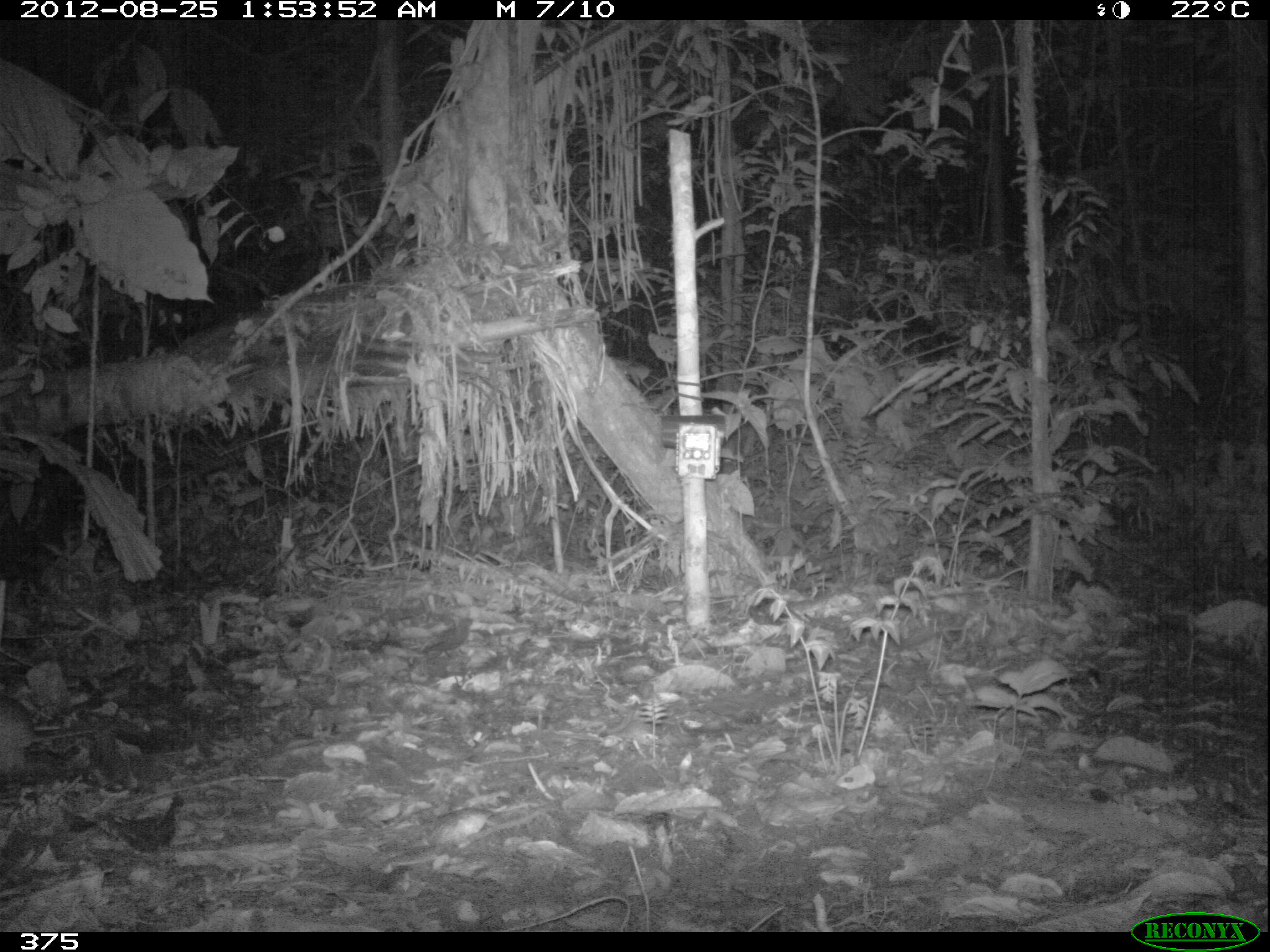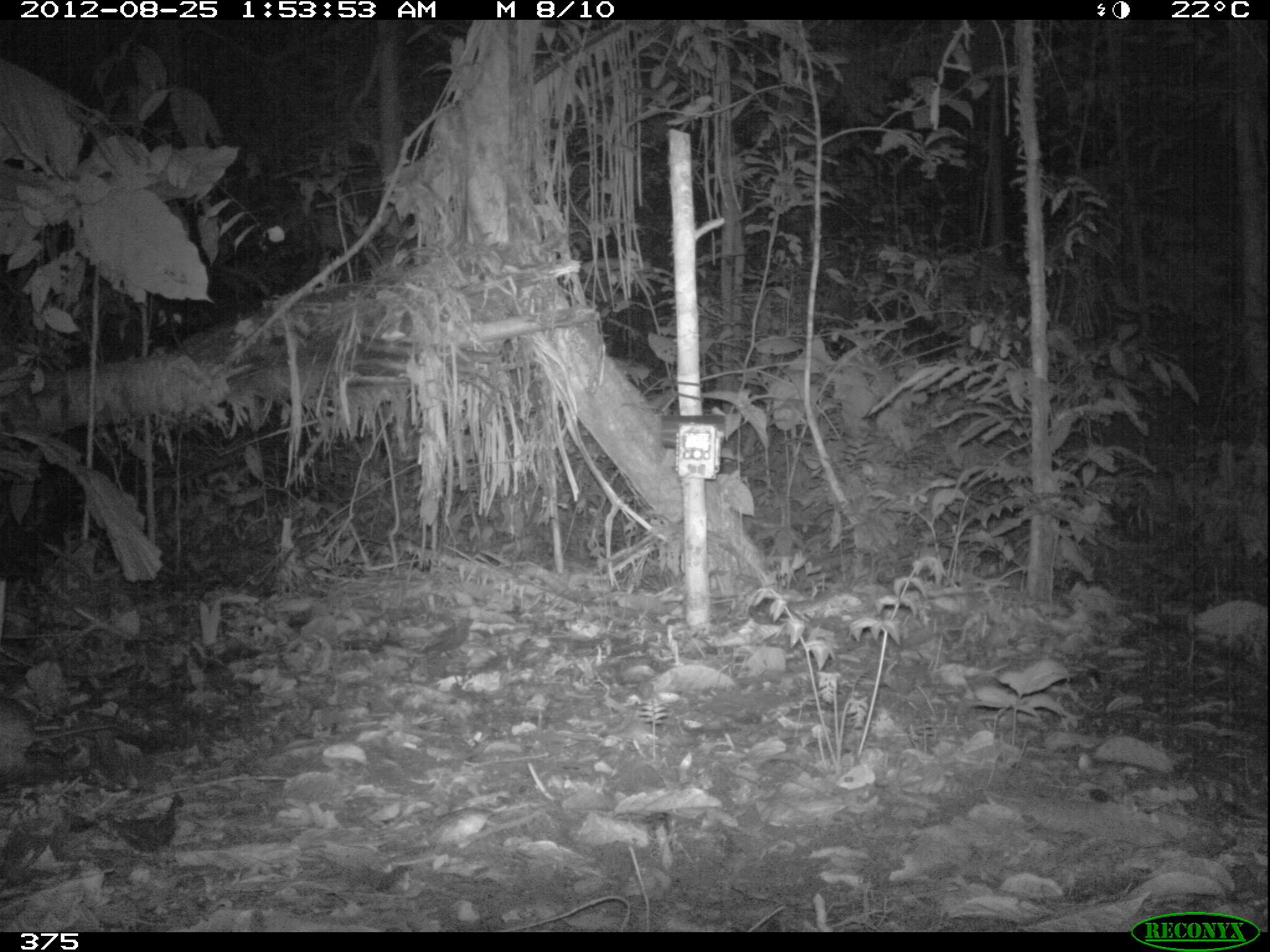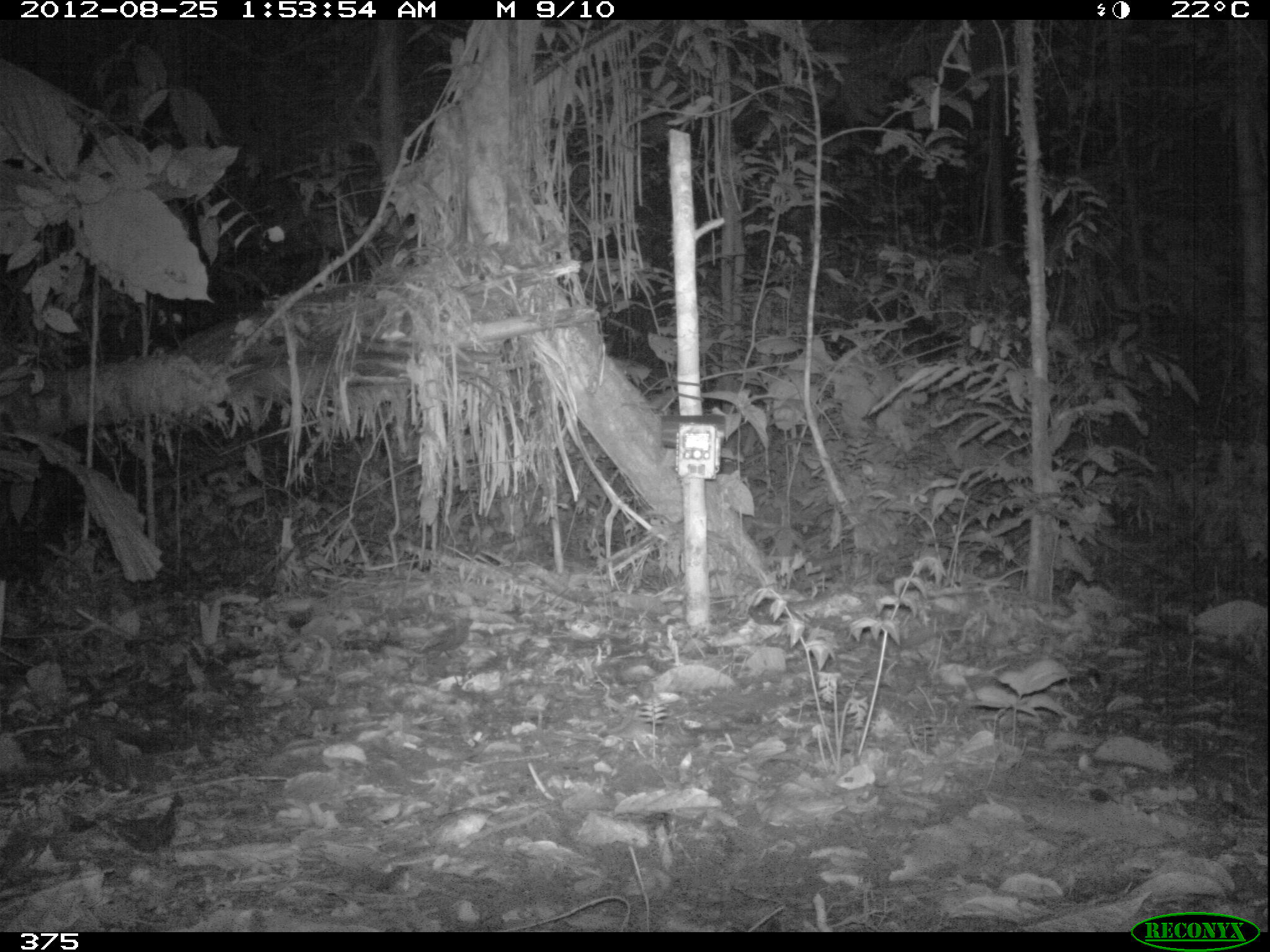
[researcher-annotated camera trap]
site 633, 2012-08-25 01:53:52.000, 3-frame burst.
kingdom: Animalia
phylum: Chordata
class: Mammalia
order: Rodentia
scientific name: Rodentia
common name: rodents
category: unknown rodent